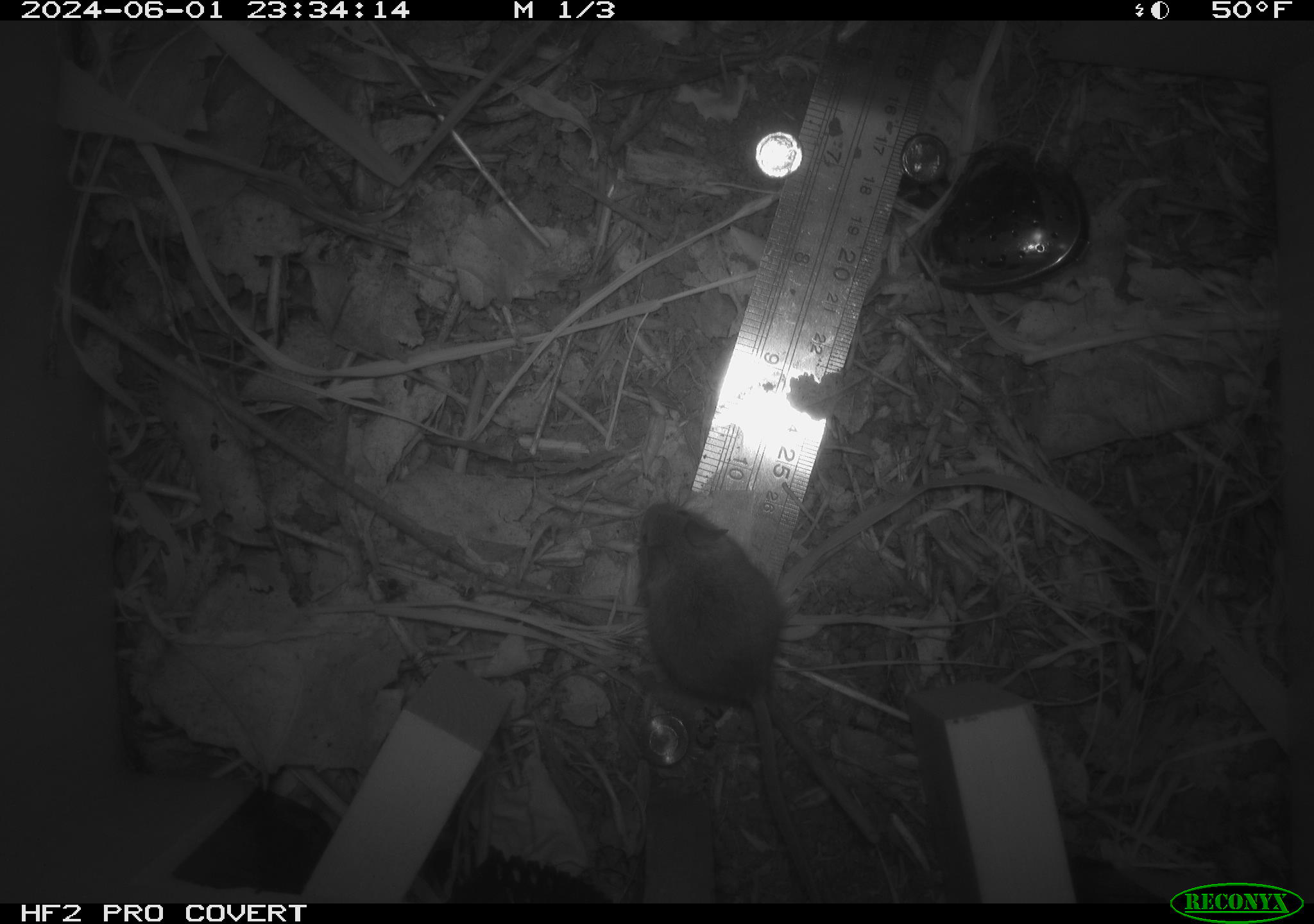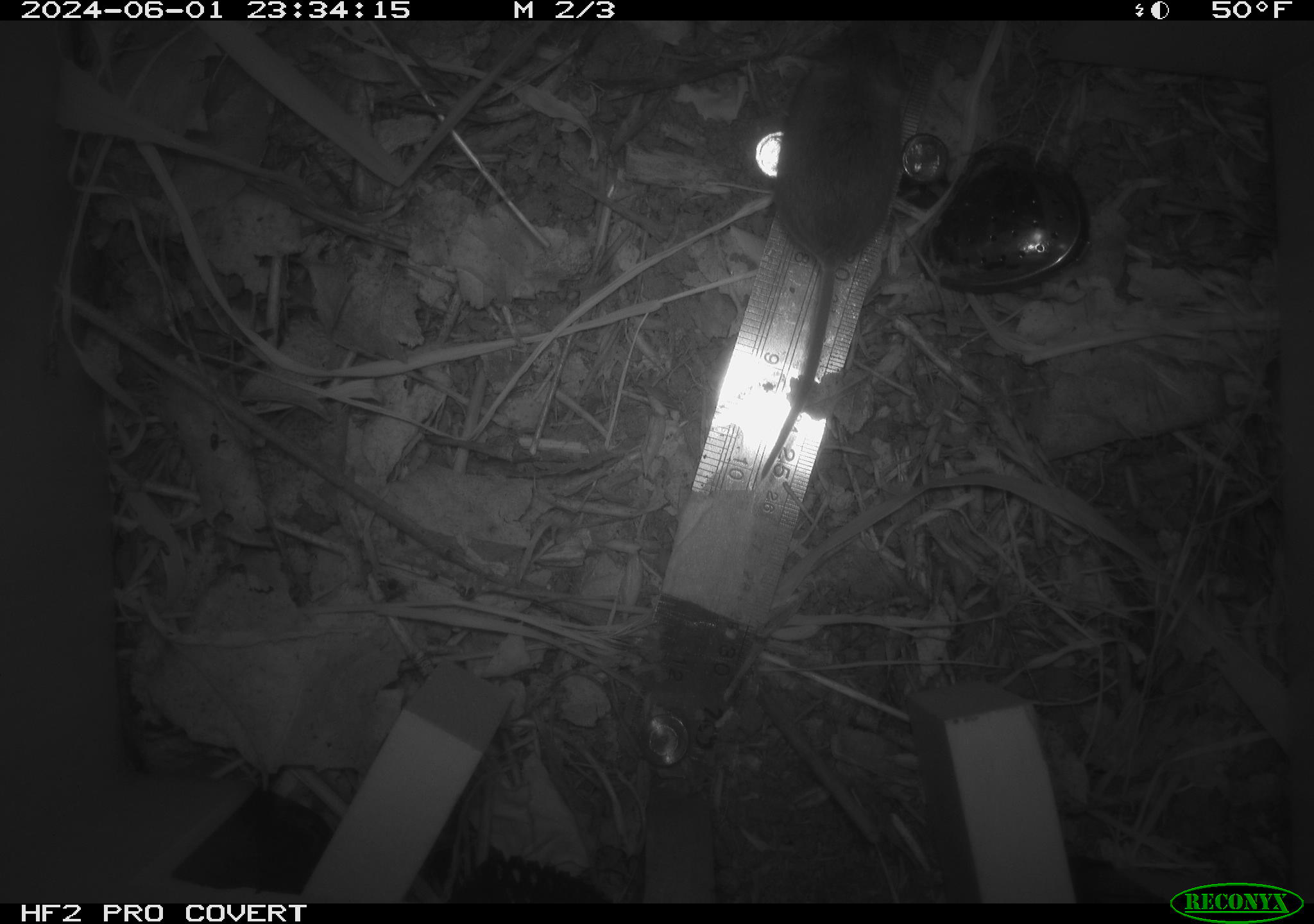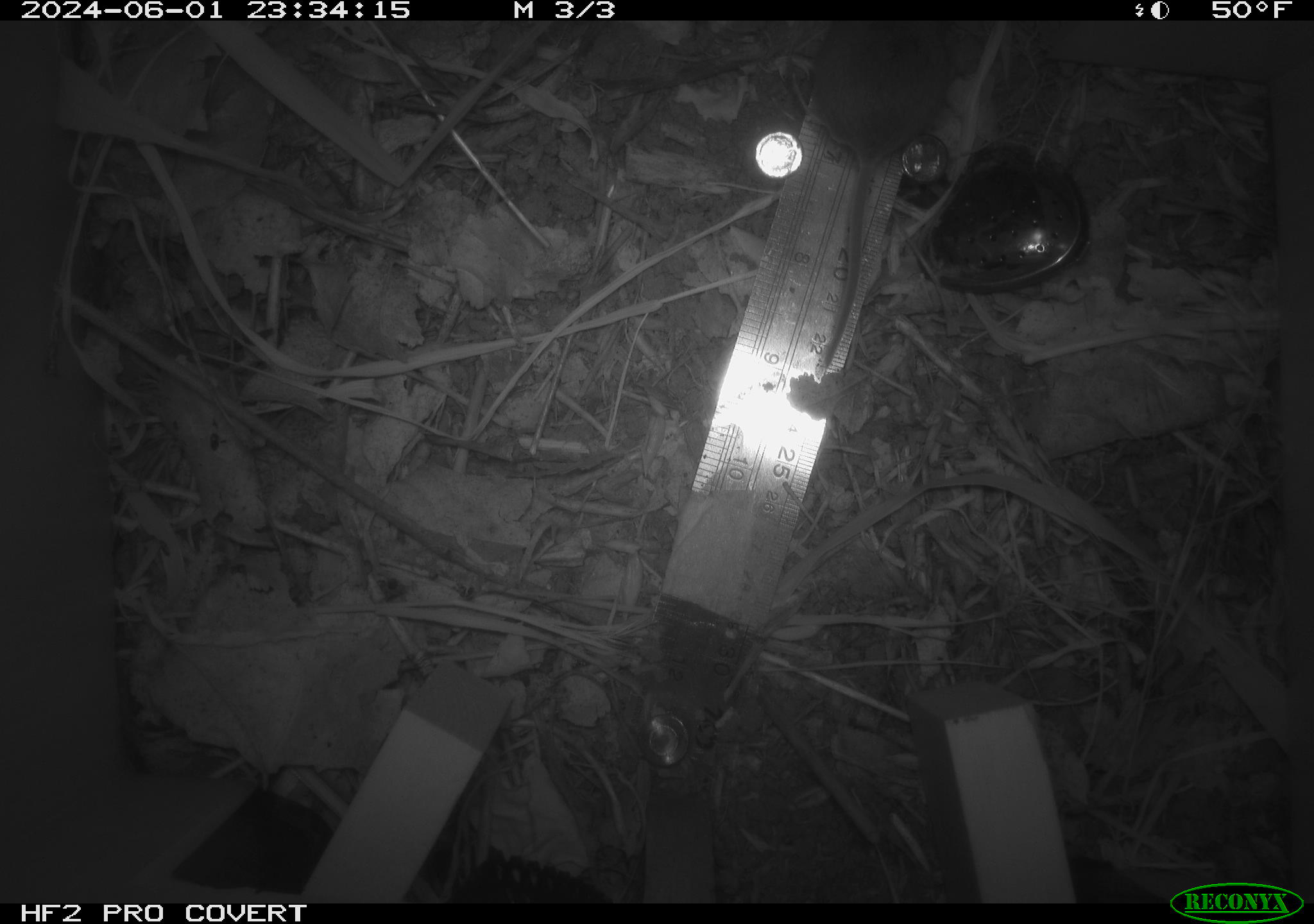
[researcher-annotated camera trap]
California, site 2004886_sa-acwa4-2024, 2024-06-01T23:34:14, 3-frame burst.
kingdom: Animalia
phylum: Chordata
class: Mammalia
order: Rodentia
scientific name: Rodentia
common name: mouse species